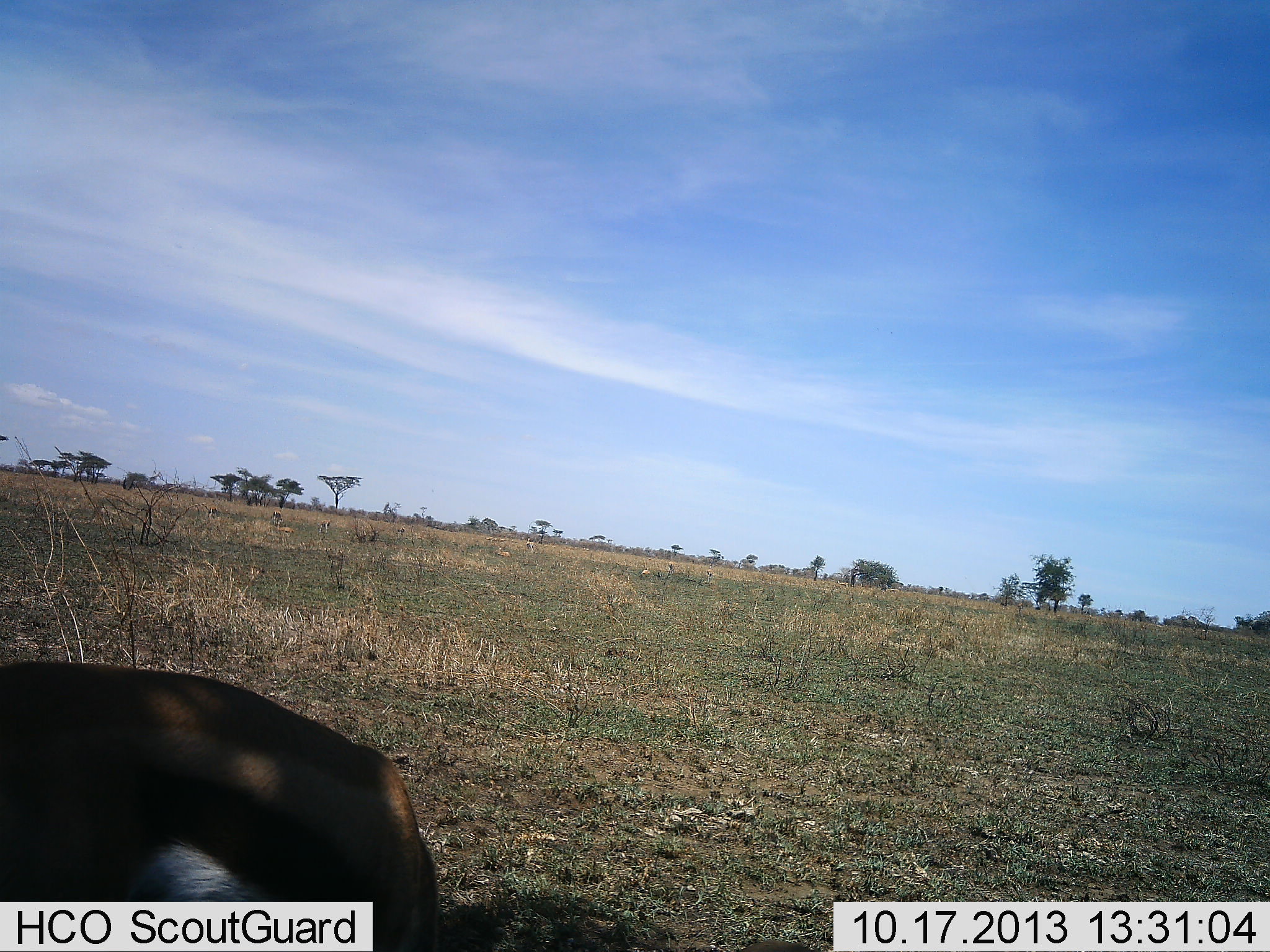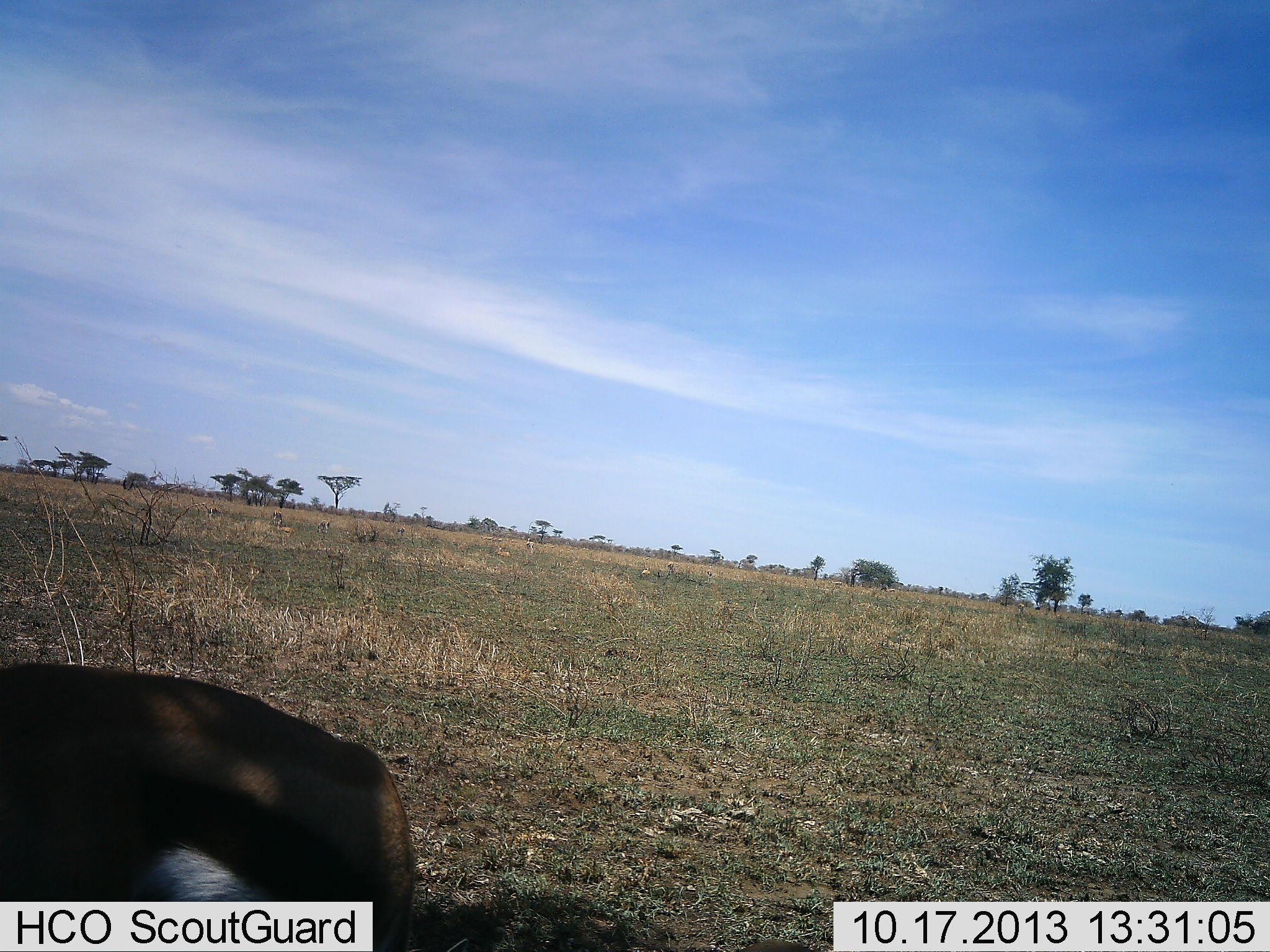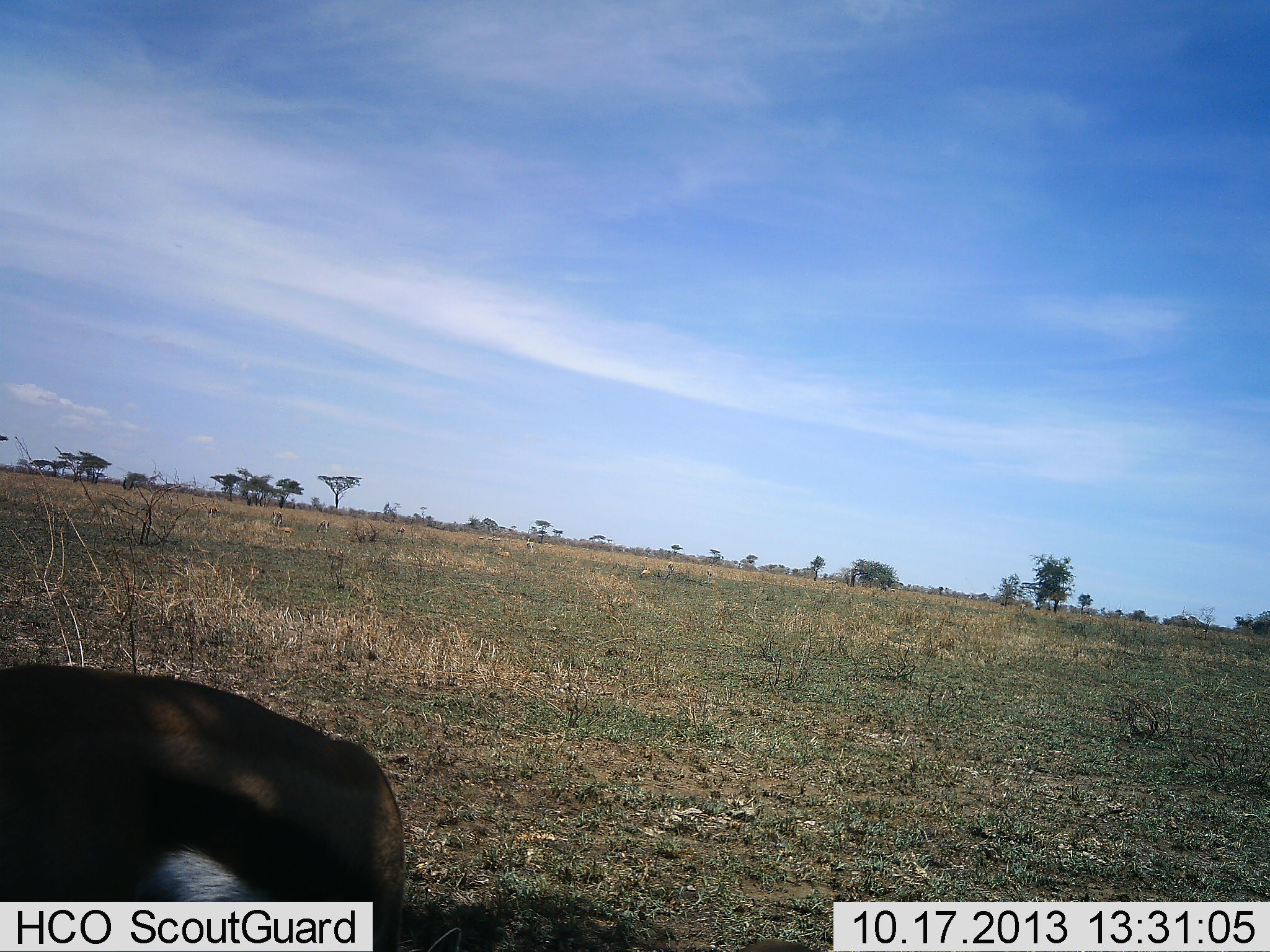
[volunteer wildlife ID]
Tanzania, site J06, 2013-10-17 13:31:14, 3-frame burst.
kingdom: Animalia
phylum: Chordata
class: Mammalia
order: Artiodactyla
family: Bovidae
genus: Eudorcas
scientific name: Eudorcas thomsonii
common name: thomson's gazelle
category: gazellethomsons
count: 1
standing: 90%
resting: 0%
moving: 0%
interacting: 0%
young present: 0%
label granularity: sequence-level